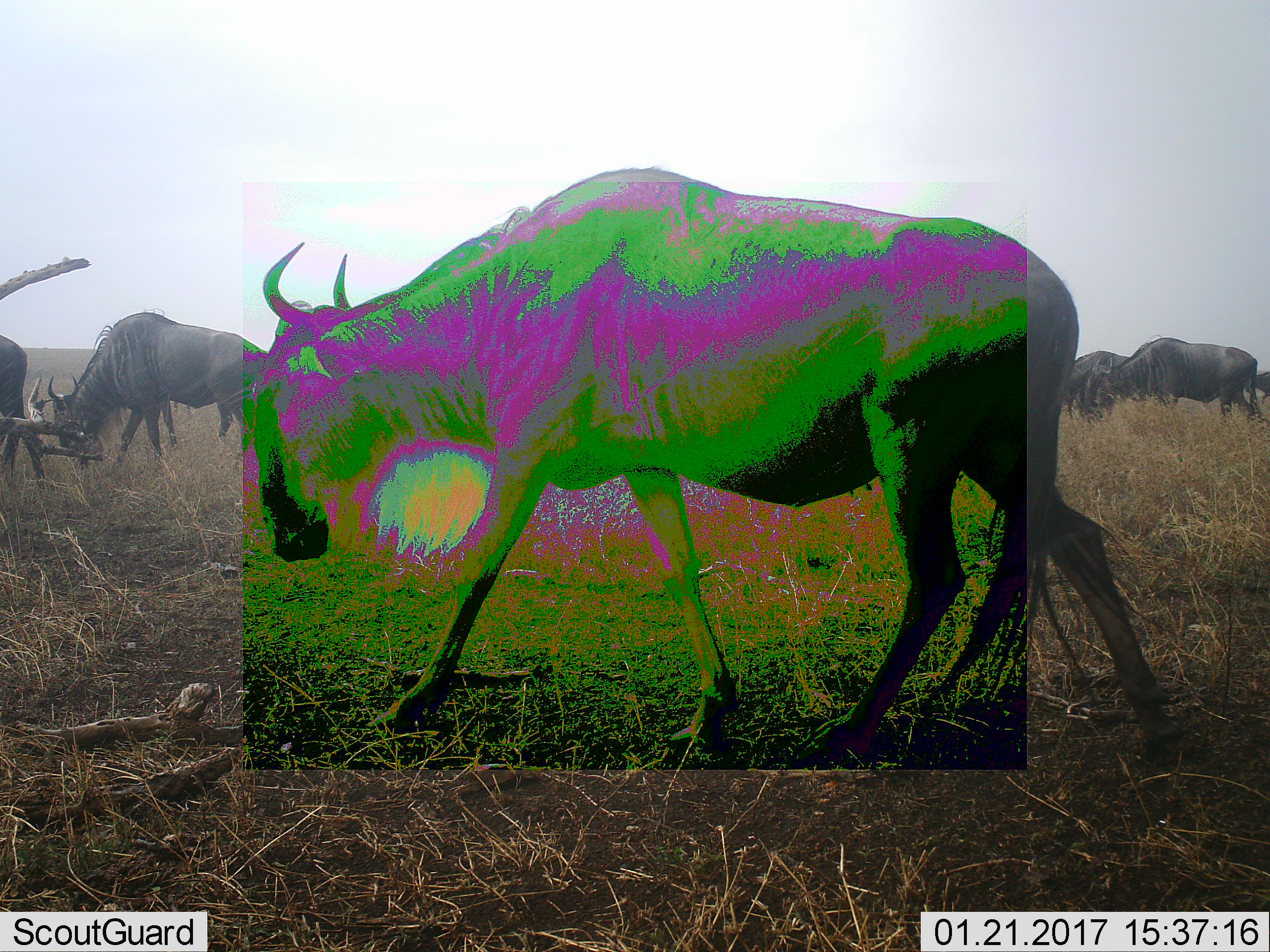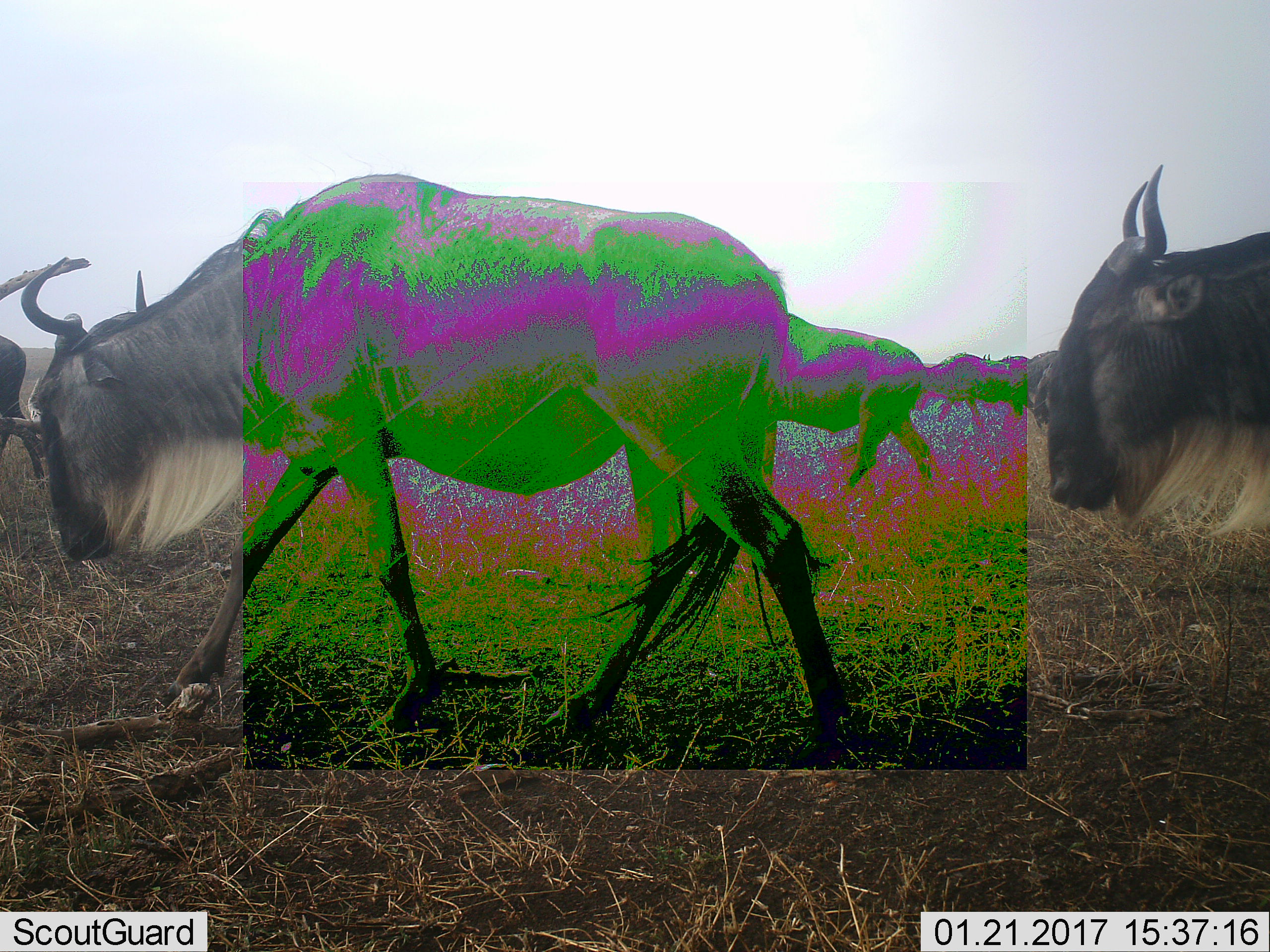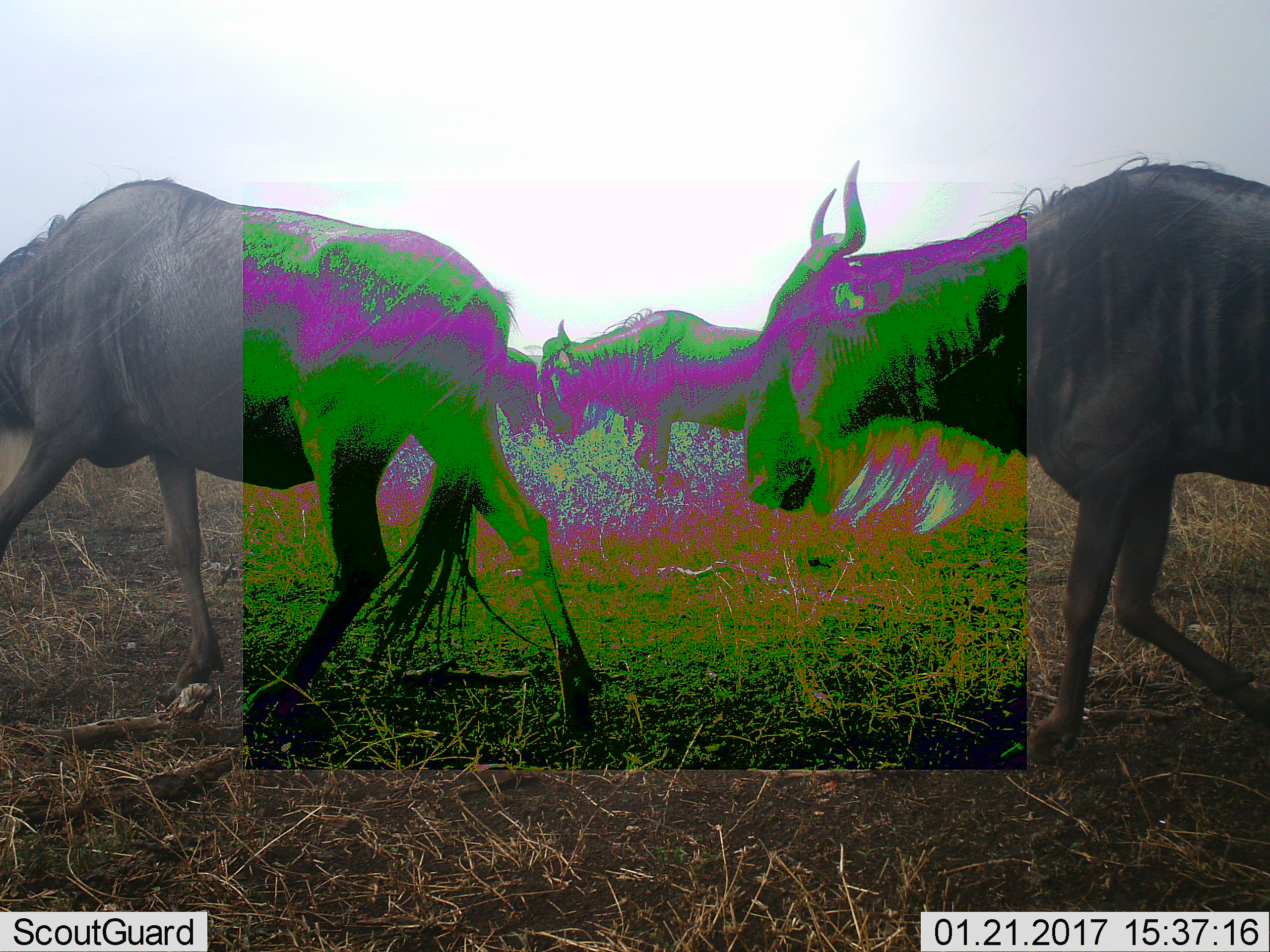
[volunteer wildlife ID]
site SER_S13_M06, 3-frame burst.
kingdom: Animalia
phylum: Chordata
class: Mammalia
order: Artiodactyla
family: Bovidae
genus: Connochaetes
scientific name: Connochaetes taurinus taurinus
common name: blue wildebeest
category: wildebeestblue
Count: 10.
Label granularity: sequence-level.